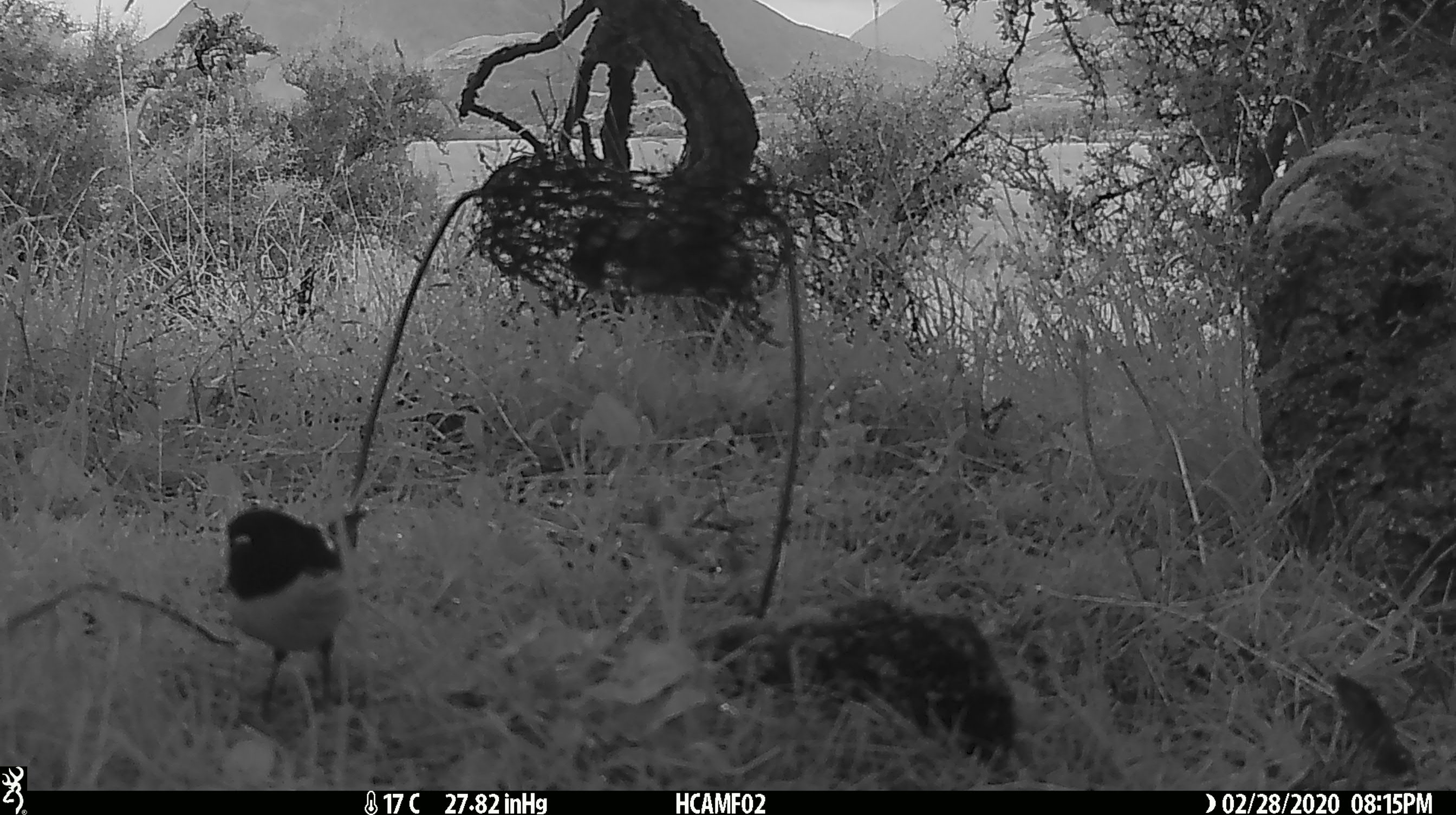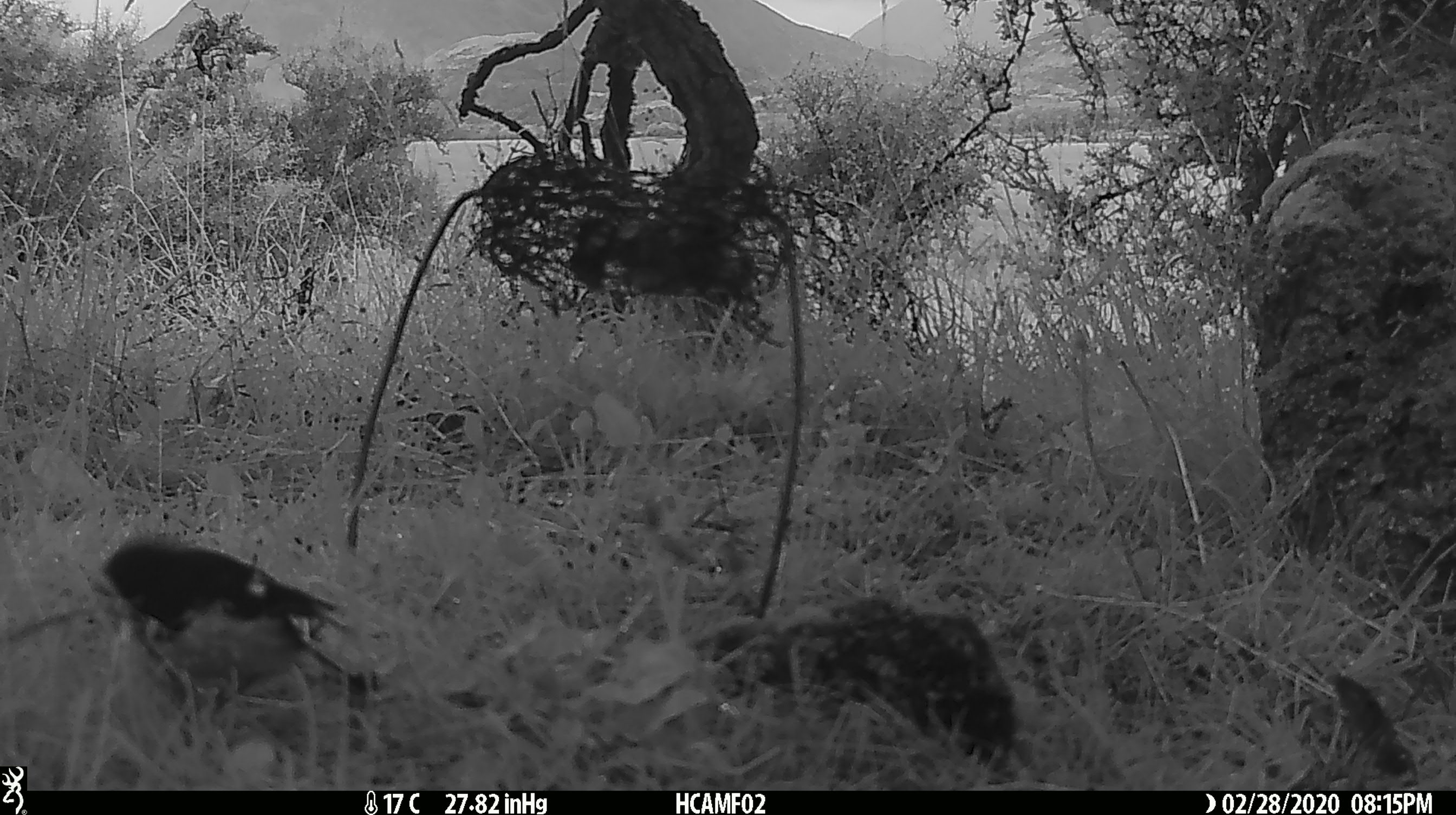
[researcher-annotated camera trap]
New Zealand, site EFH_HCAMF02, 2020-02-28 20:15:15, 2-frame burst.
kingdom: Animalia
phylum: Chordata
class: Aves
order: Passeriformes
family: Petroicidae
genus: Petroica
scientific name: Petroica macrocephala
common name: tomtit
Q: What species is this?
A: Tomtit (Petroica macrocephala).